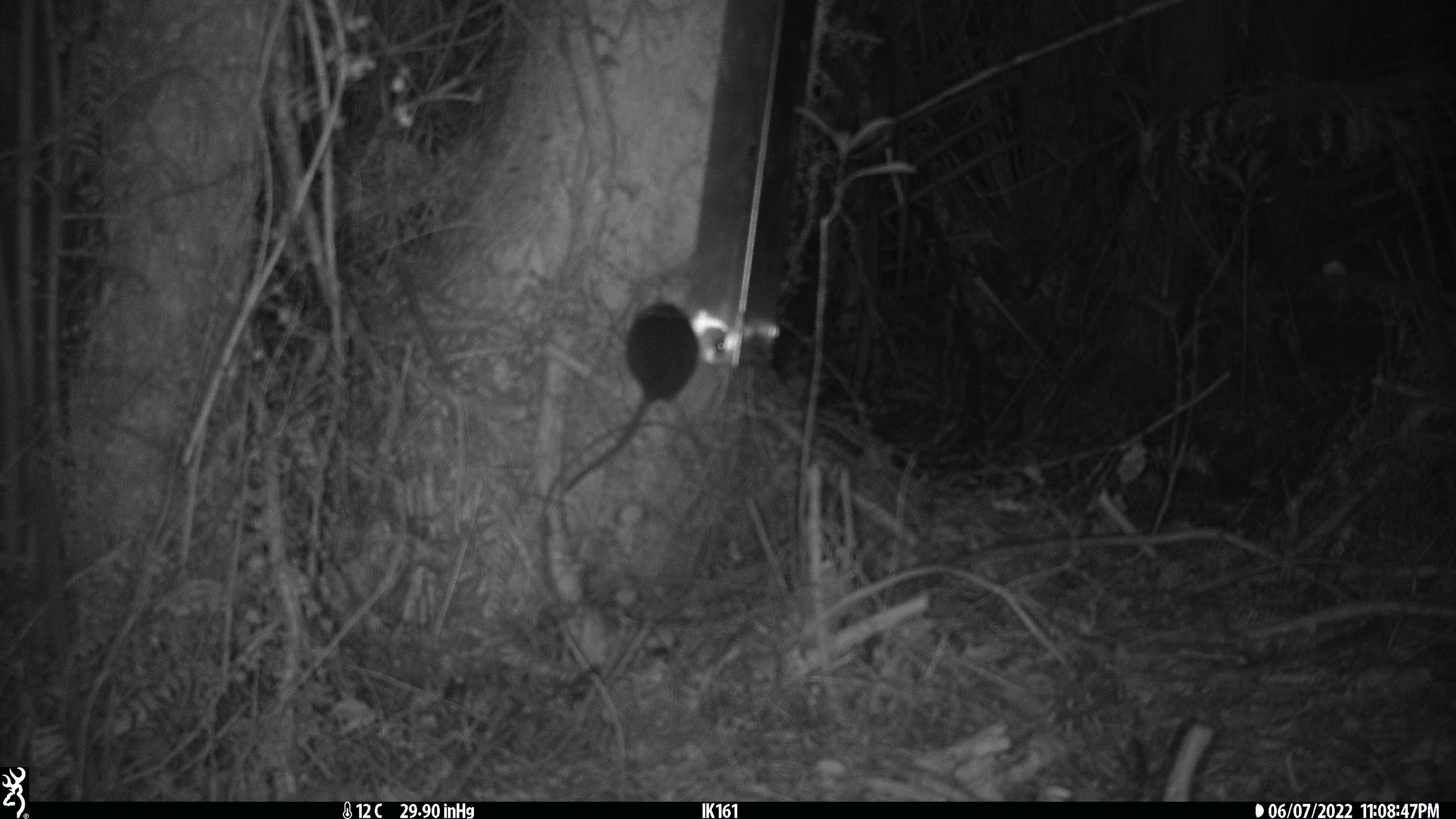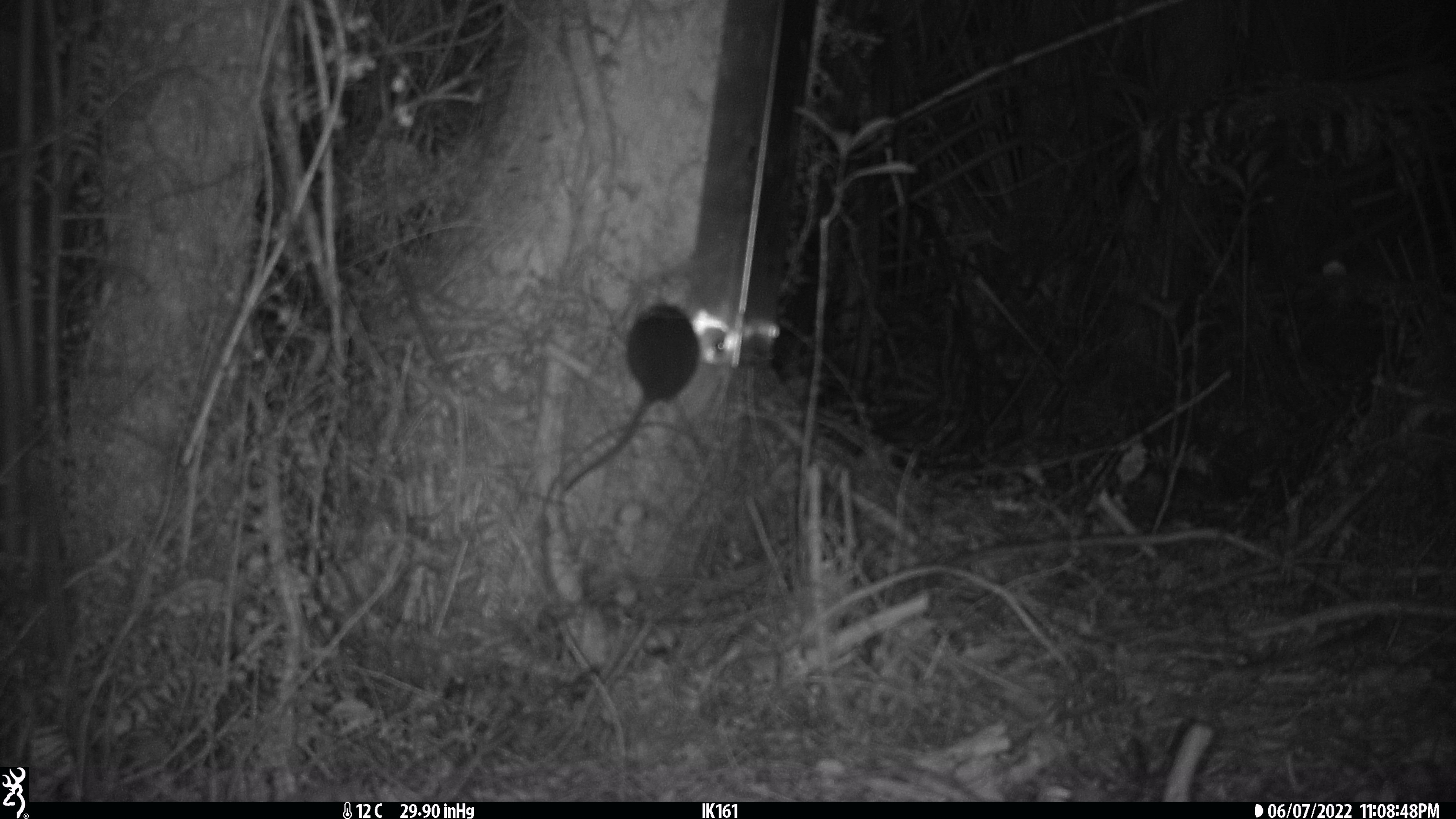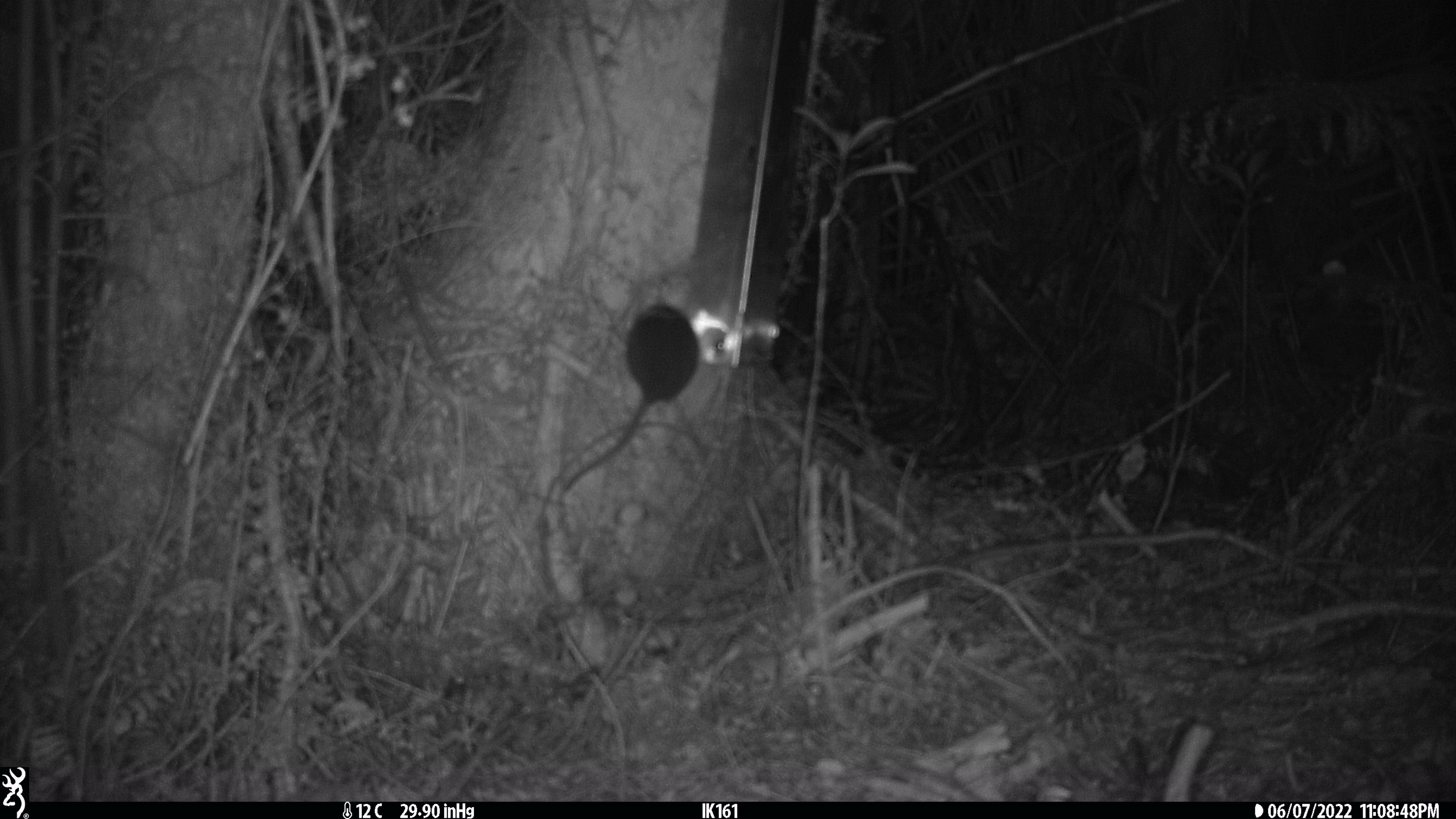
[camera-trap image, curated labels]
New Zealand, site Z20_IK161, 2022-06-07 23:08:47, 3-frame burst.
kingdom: Animalia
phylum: Chordata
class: Mammalia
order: Rodentia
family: Muridae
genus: Rattus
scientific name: Rattus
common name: rat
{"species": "rat (Rattus)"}